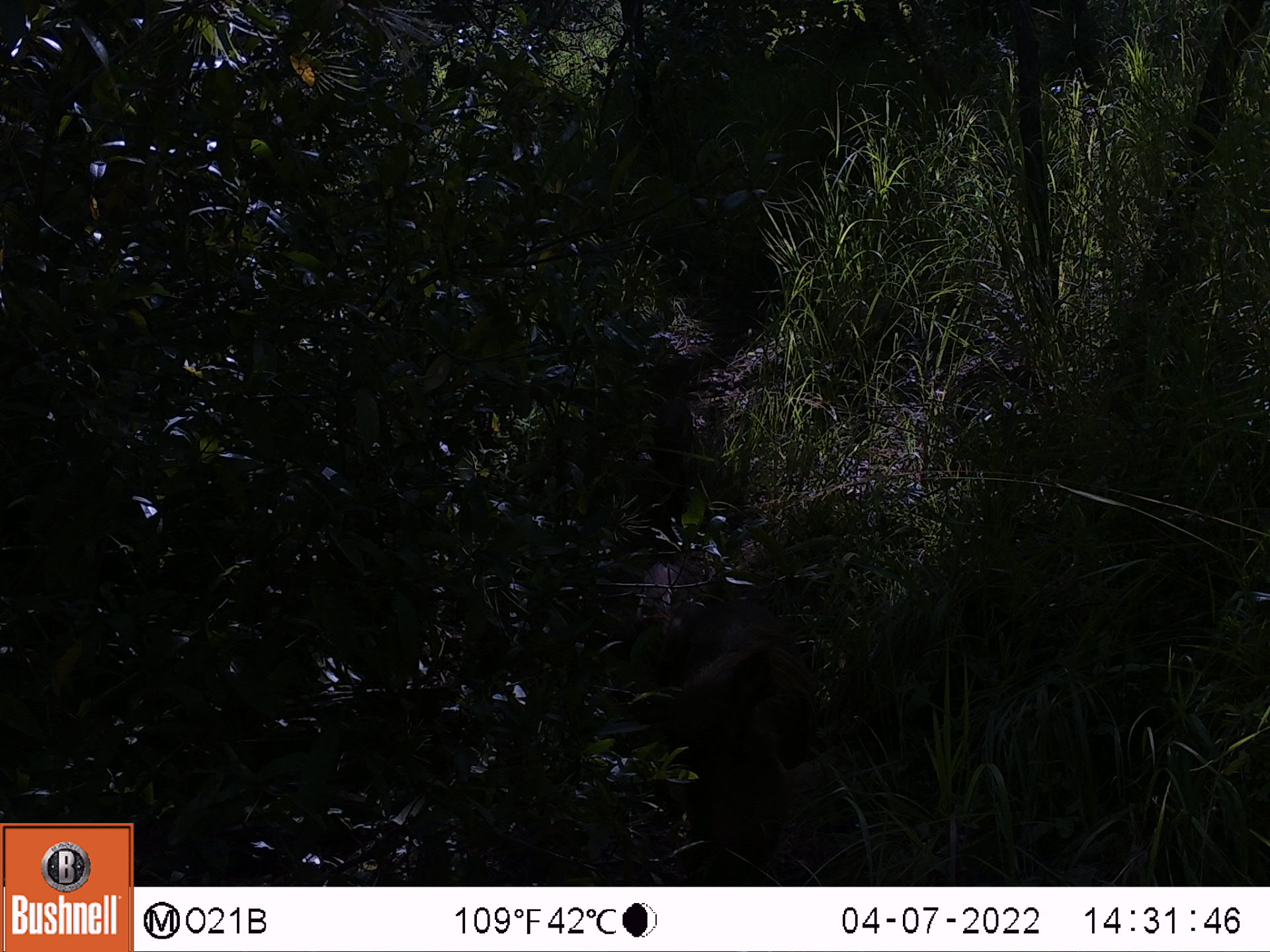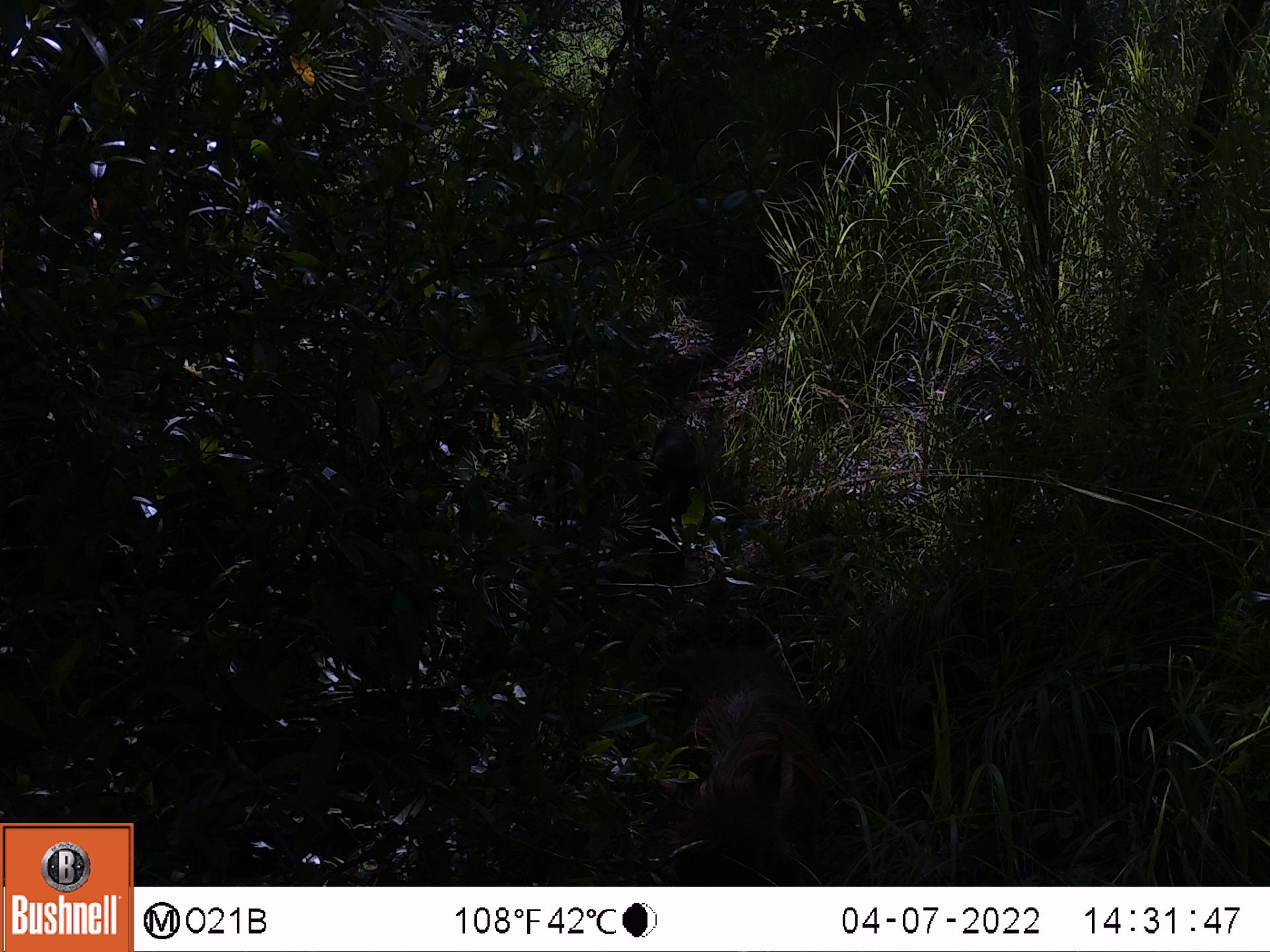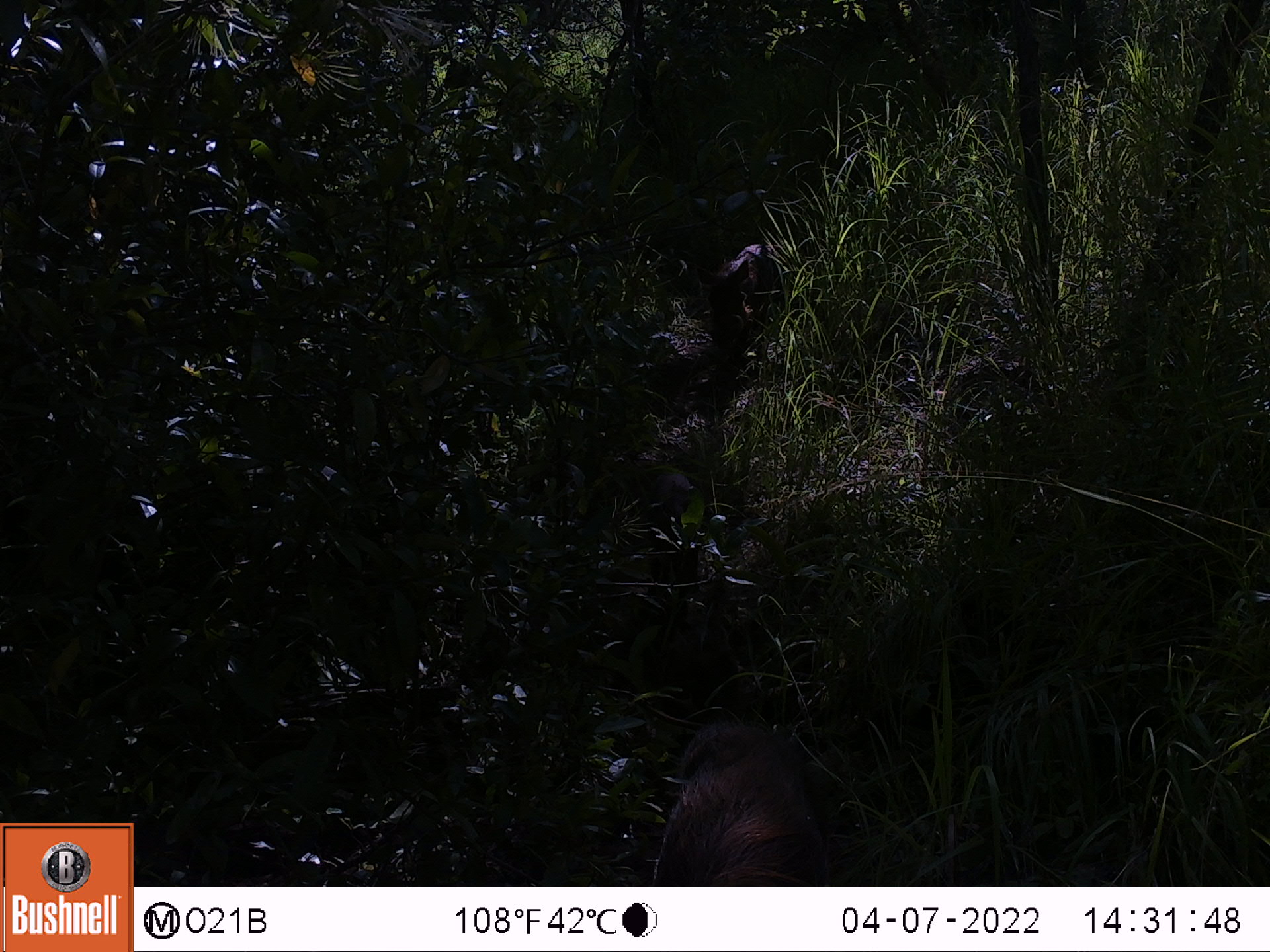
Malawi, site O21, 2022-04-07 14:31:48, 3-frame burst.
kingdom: Animalia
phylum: Chordata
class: Mammalia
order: Artiodactyla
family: Suidae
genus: Phacochoerus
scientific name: Phacochoerus africanus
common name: common warthog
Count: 1.